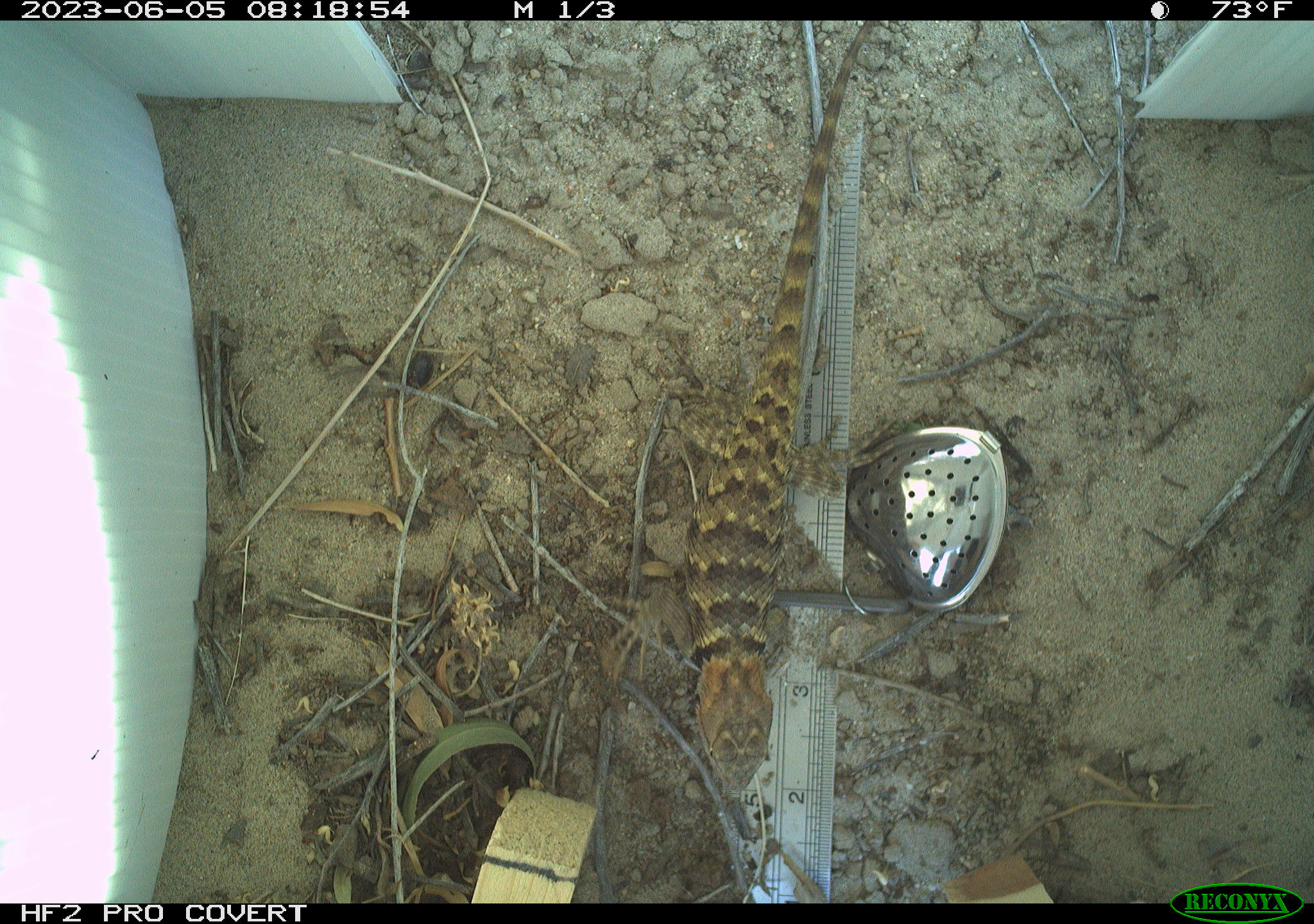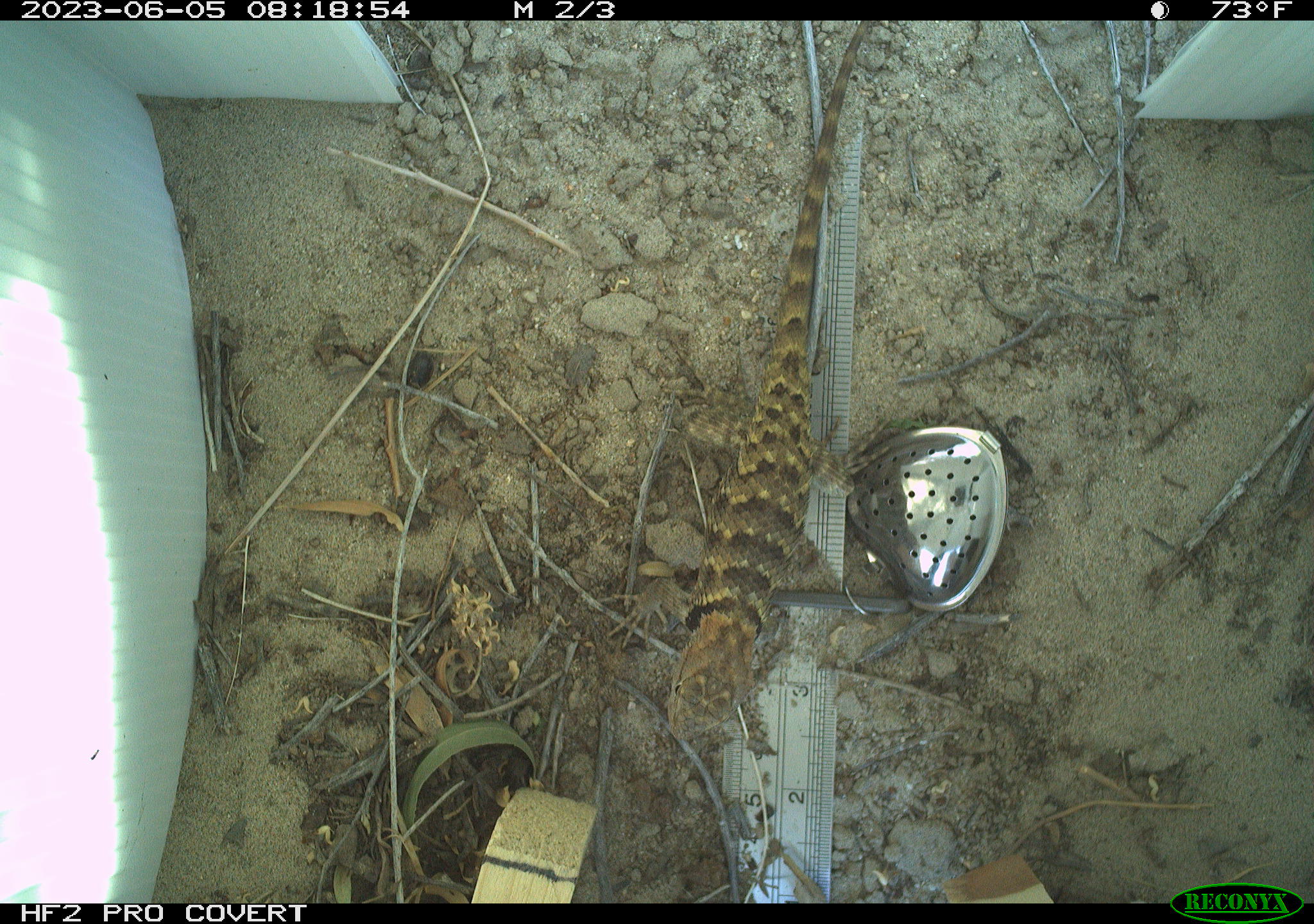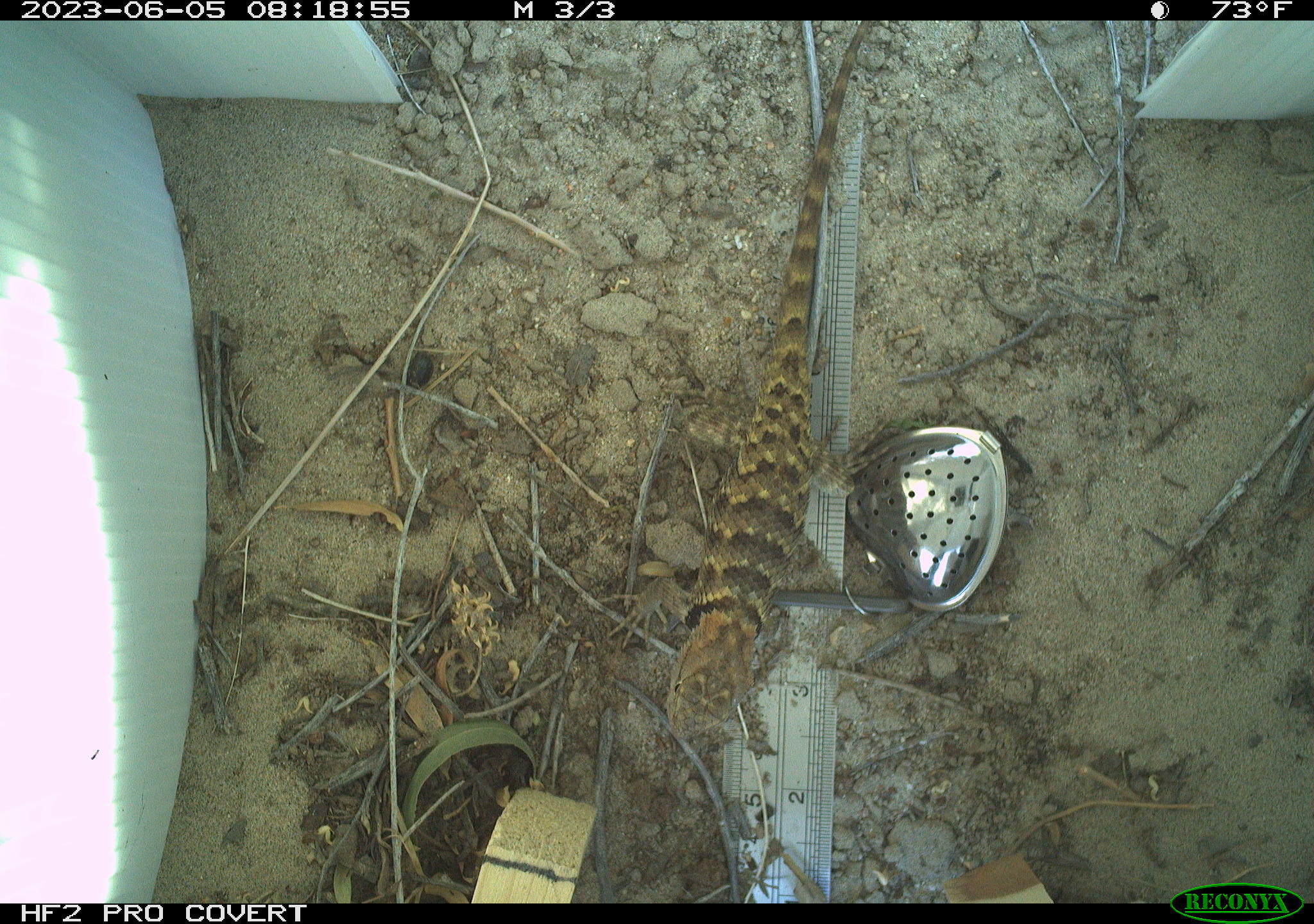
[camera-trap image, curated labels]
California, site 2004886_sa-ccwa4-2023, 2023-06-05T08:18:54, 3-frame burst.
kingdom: Animalia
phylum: Chordata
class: Reptilia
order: Squamata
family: Phrynosomatidae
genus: Sceloporus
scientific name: Sceloporus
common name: spiny lizards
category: sceloporus species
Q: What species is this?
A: Sceloporus species (spiny lizards) (Sceloporus).